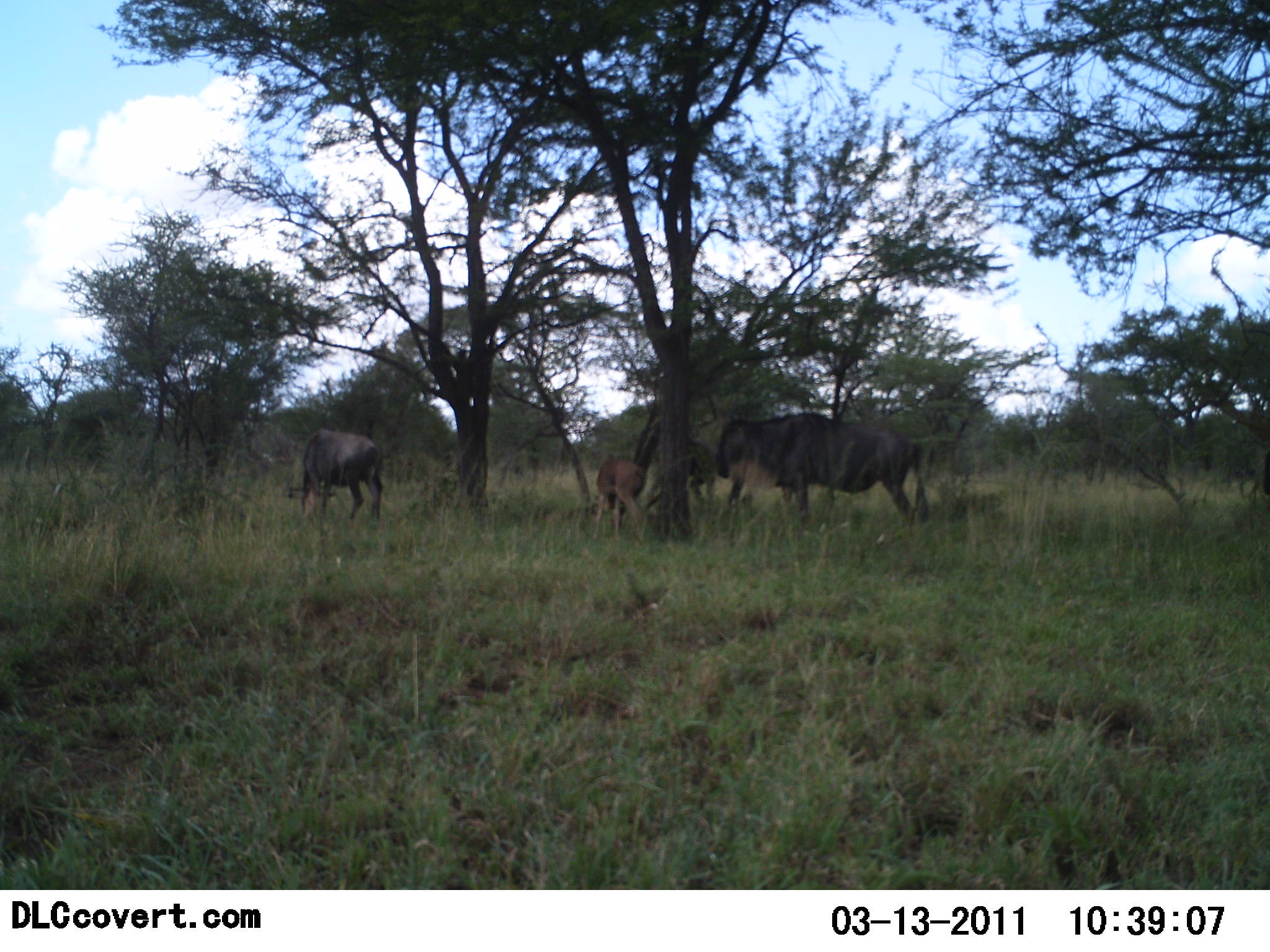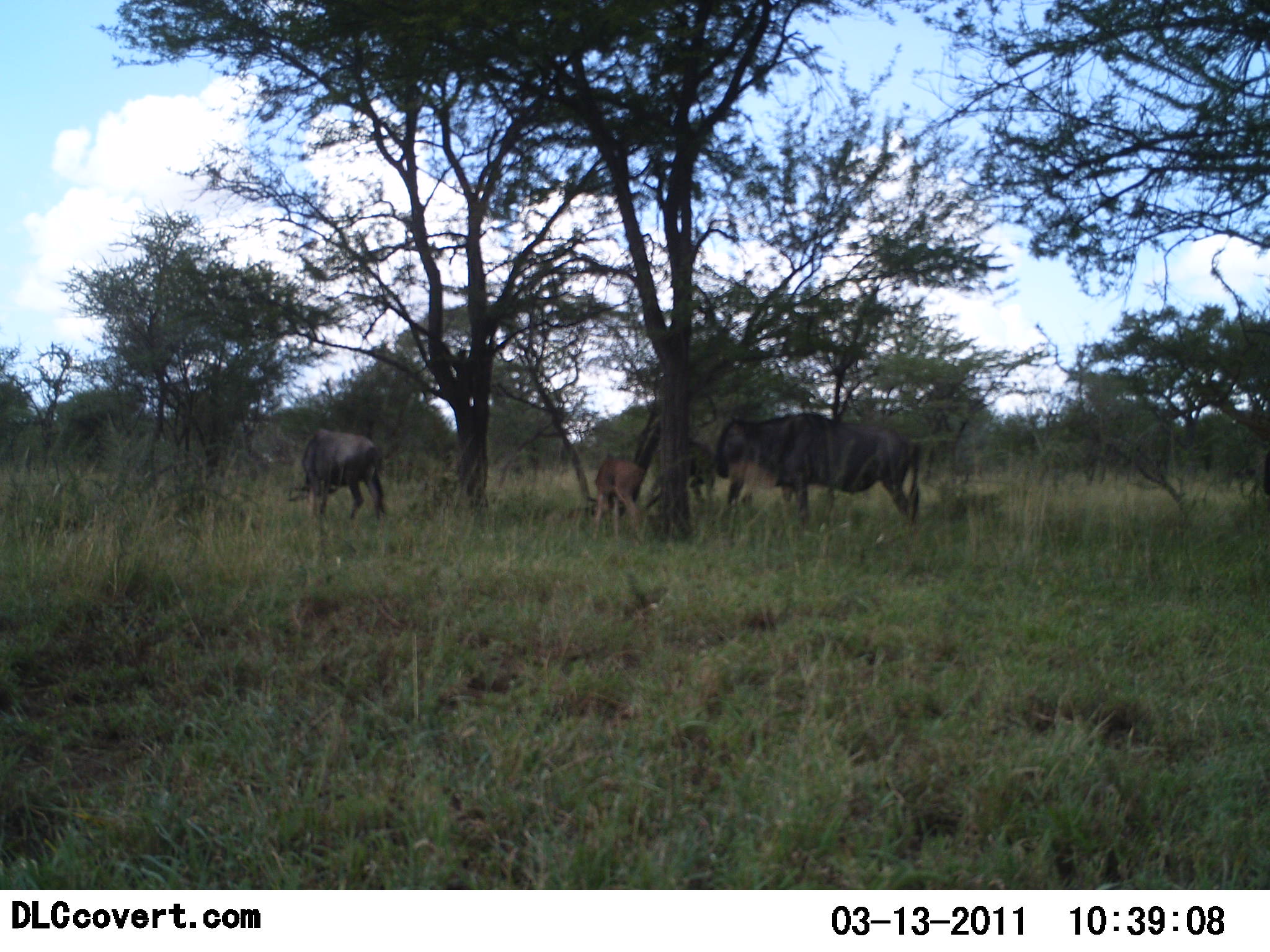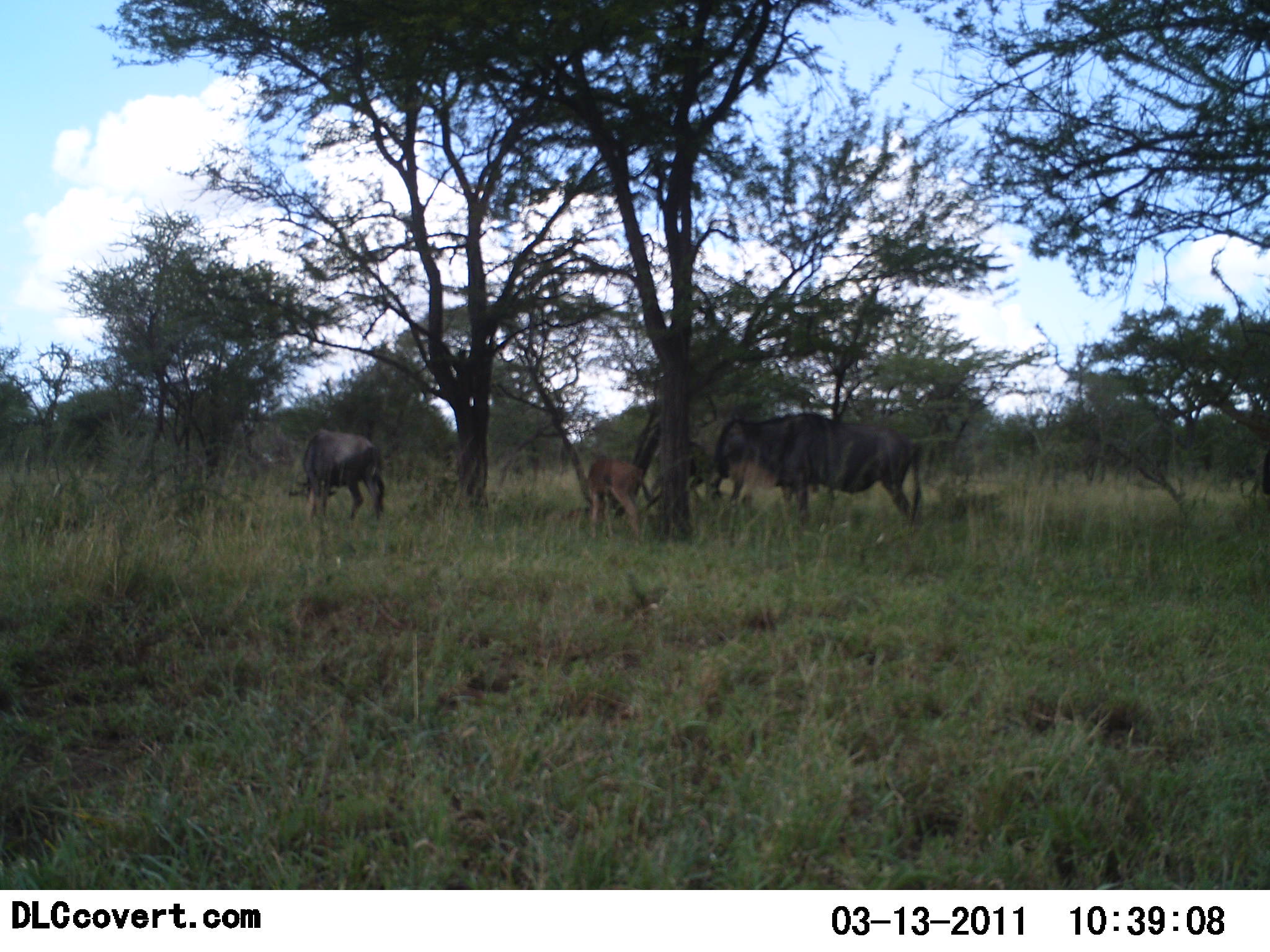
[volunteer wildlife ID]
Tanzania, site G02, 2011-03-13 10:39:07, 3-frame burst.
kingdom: Animalia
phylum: Chordata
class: Mammalia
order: Artiodactyla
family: Bovidae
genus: Connochaetes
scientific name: Connochaetes taurinus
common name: blue wildebeest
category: wildebeest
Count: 4.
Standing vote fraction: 54%.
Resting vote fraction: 0%.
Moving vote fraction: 0%.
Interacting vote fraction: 8%.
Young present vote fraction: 77%.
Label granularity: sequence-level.